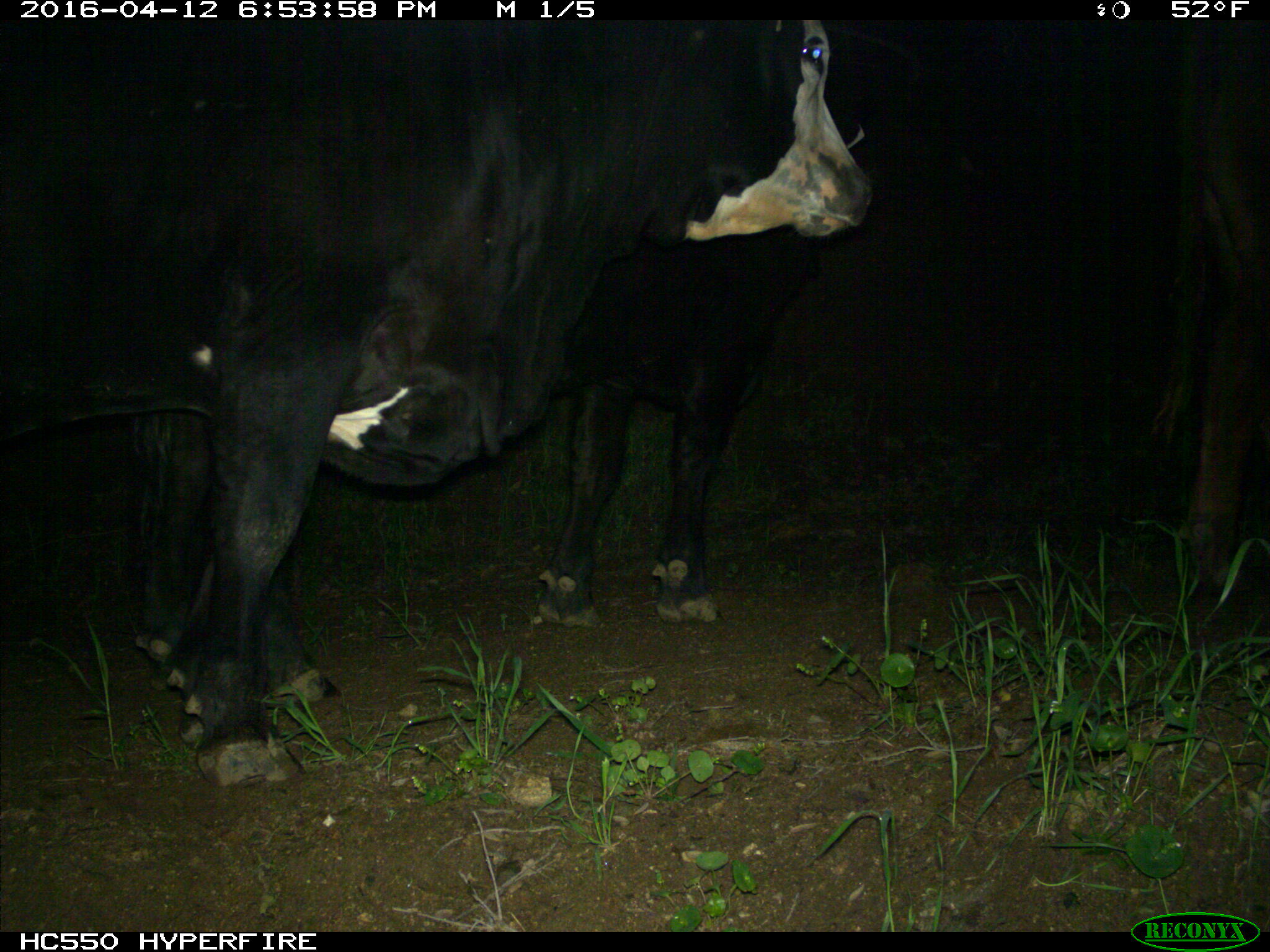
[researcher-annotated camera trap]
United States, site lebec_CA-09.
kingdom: Animalia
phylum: Chordata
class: Mammalia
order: Artiodactyla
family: Bovidae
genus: Bos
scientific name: Bos taurus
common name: domestic cow